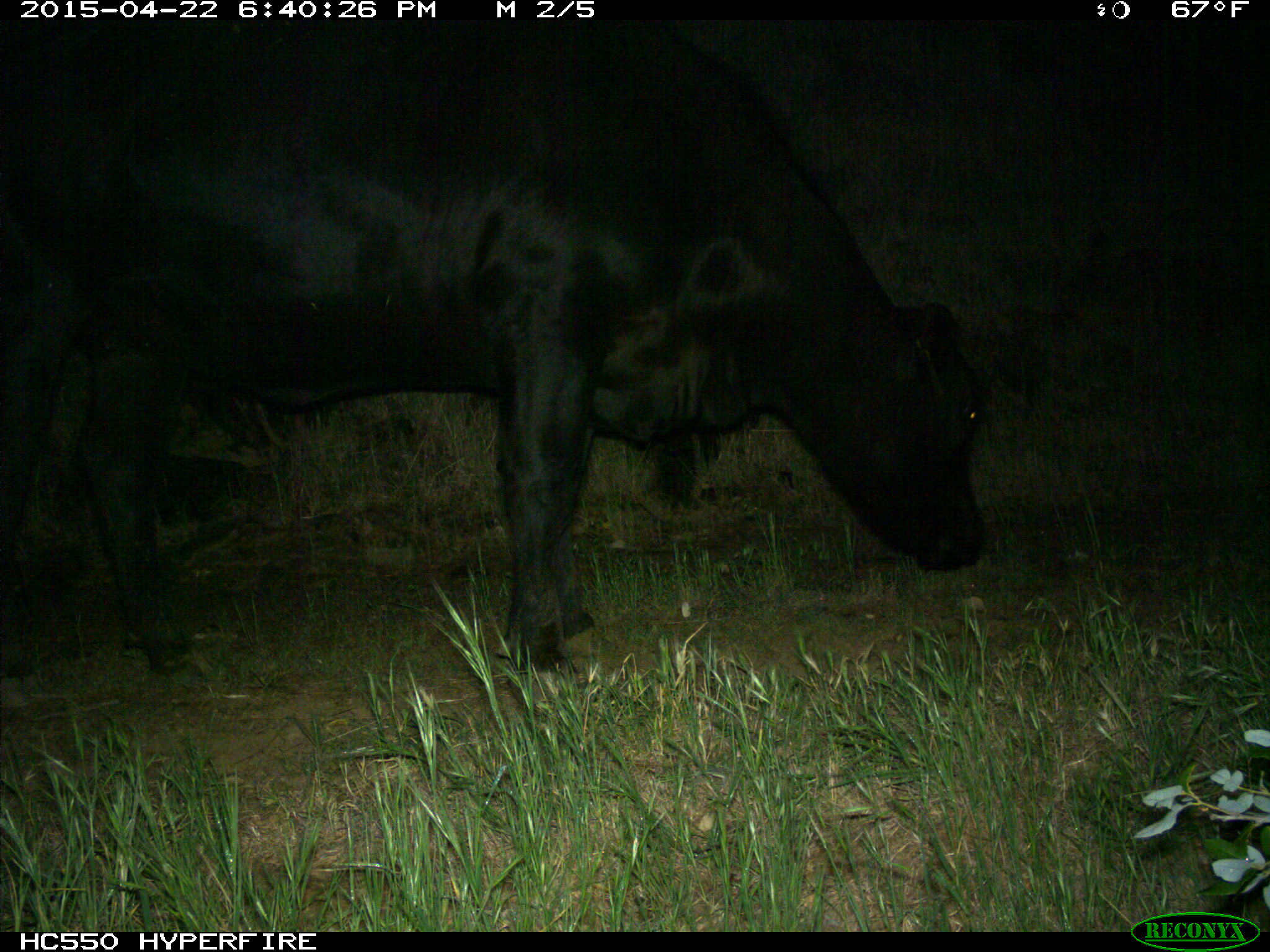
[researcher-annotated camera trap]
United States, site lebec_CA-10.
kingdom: Animalia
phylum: Chordata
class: Mammalia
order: Artiodactyla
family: Bovidae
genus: Bos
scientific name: Bos taurus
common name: domestic cow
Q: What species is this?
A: Bos taurus (domestic cow).